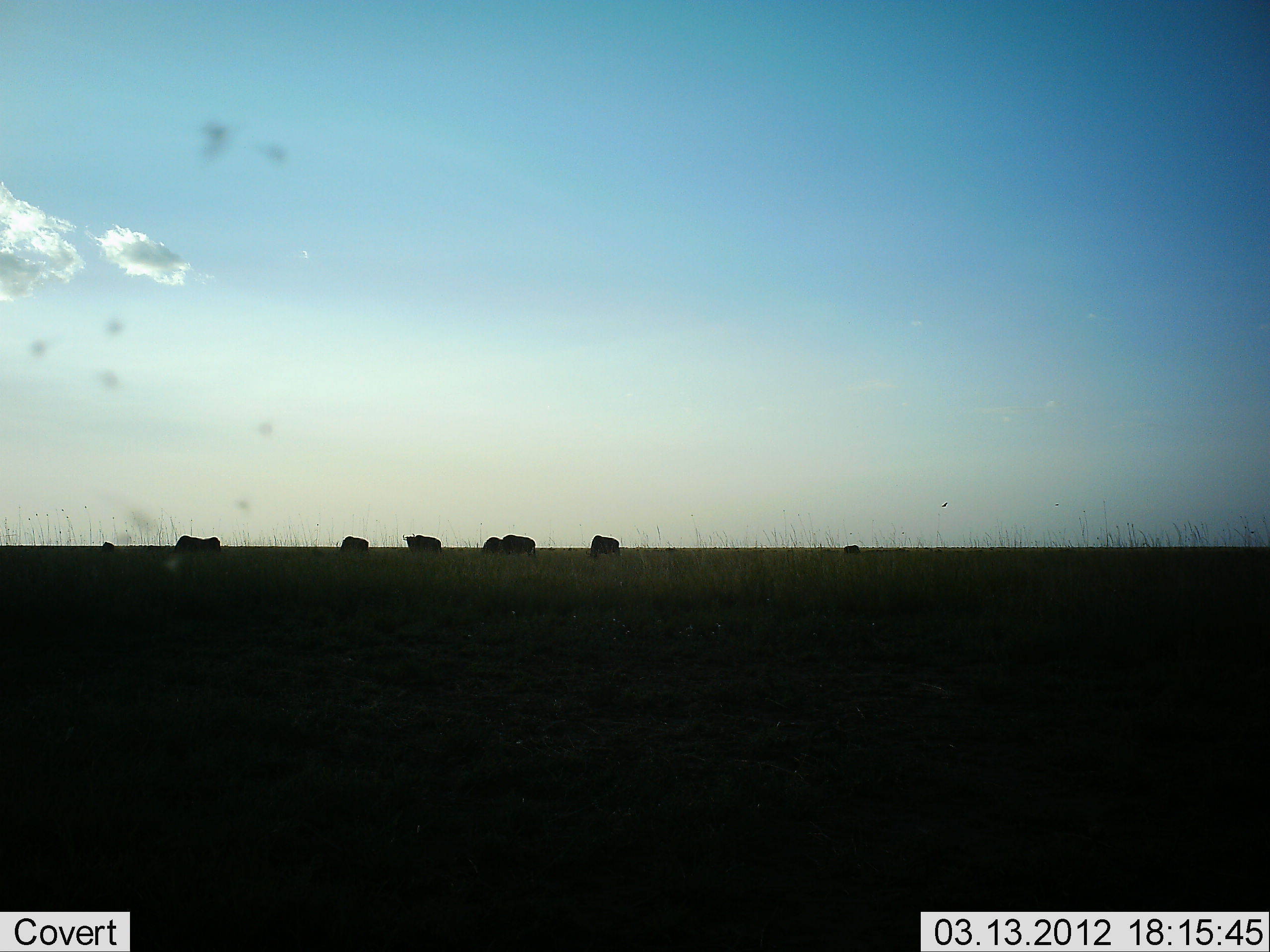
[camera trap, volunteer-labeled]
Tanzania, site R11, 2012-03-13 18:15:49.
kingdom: Animalia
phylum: Chordata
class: Mammalia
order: Artiodactyla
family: Bovidae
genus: Connochaetes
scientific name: Connochaetes taurinus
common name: blue wildebeest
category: wildebeest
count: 8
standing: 60%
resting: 0%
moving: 15%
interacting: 0%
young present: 10%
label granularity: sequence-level